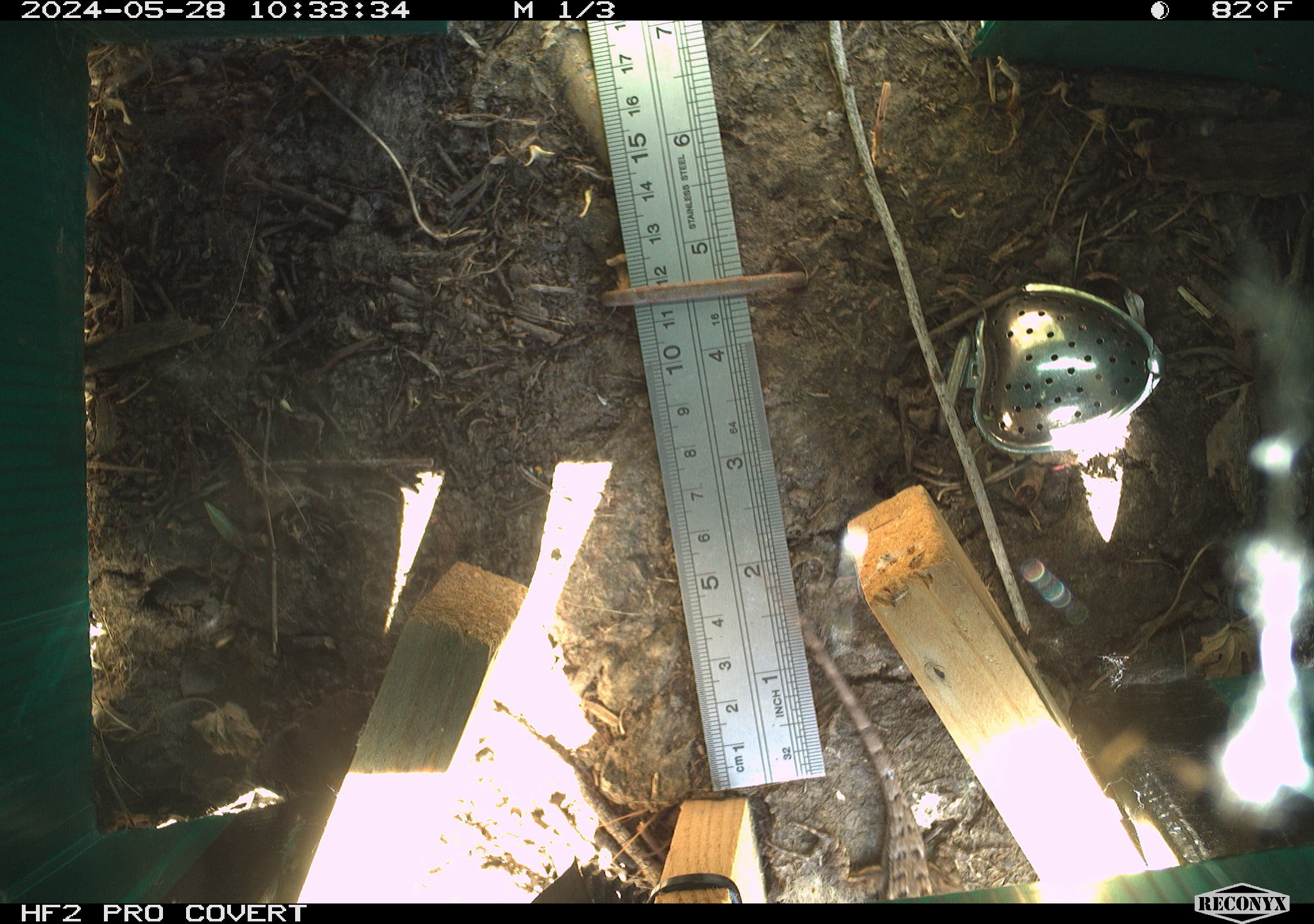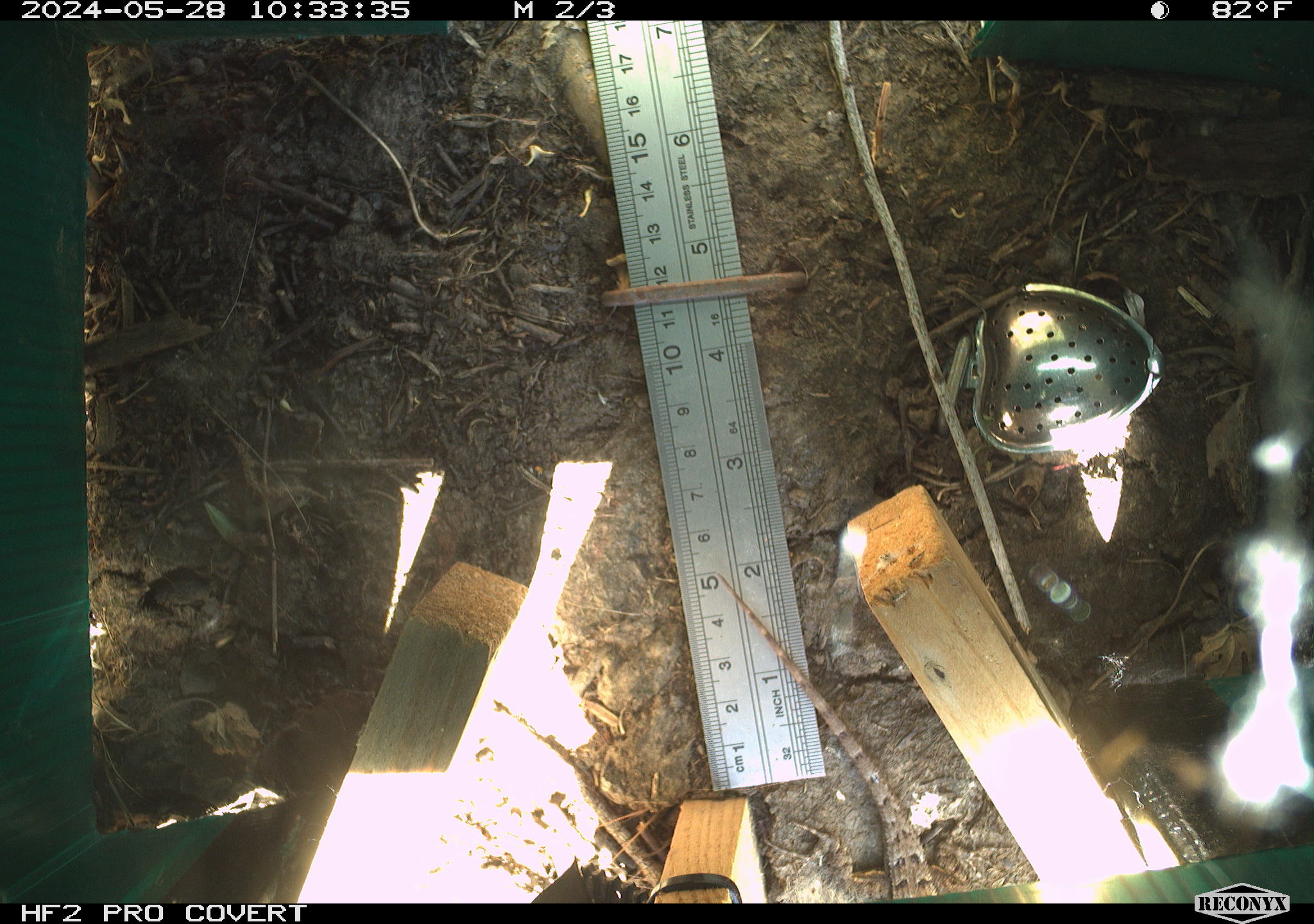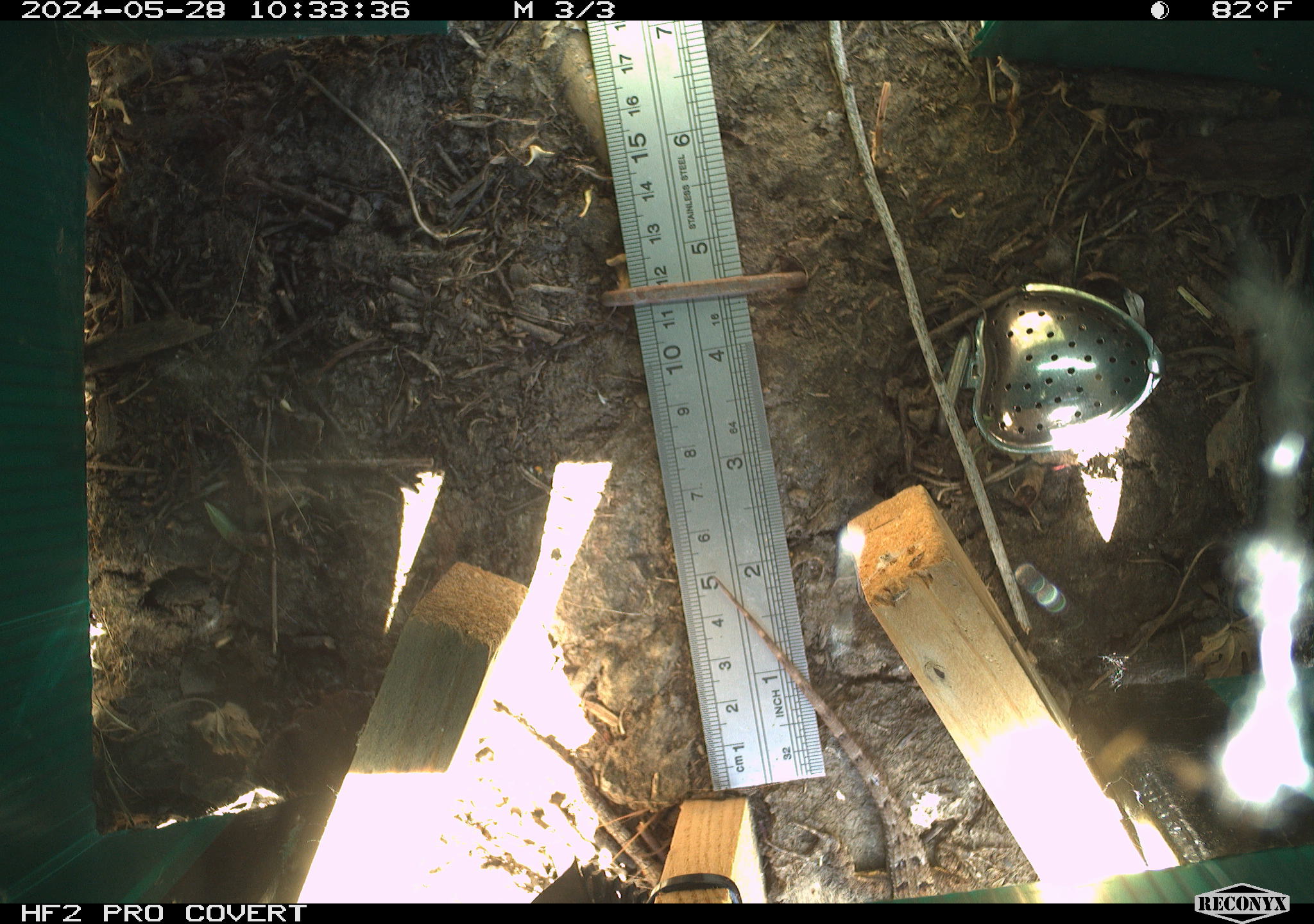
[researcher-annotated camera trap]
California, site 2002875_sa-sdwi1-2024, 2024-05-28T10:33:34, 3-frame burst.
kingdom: Animalia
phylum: Chordata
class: Reptilia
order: Squamata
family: Phrynosomatidae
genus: Sceloporus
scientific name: Sceloporus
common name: spiny lizards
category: sceloporus species